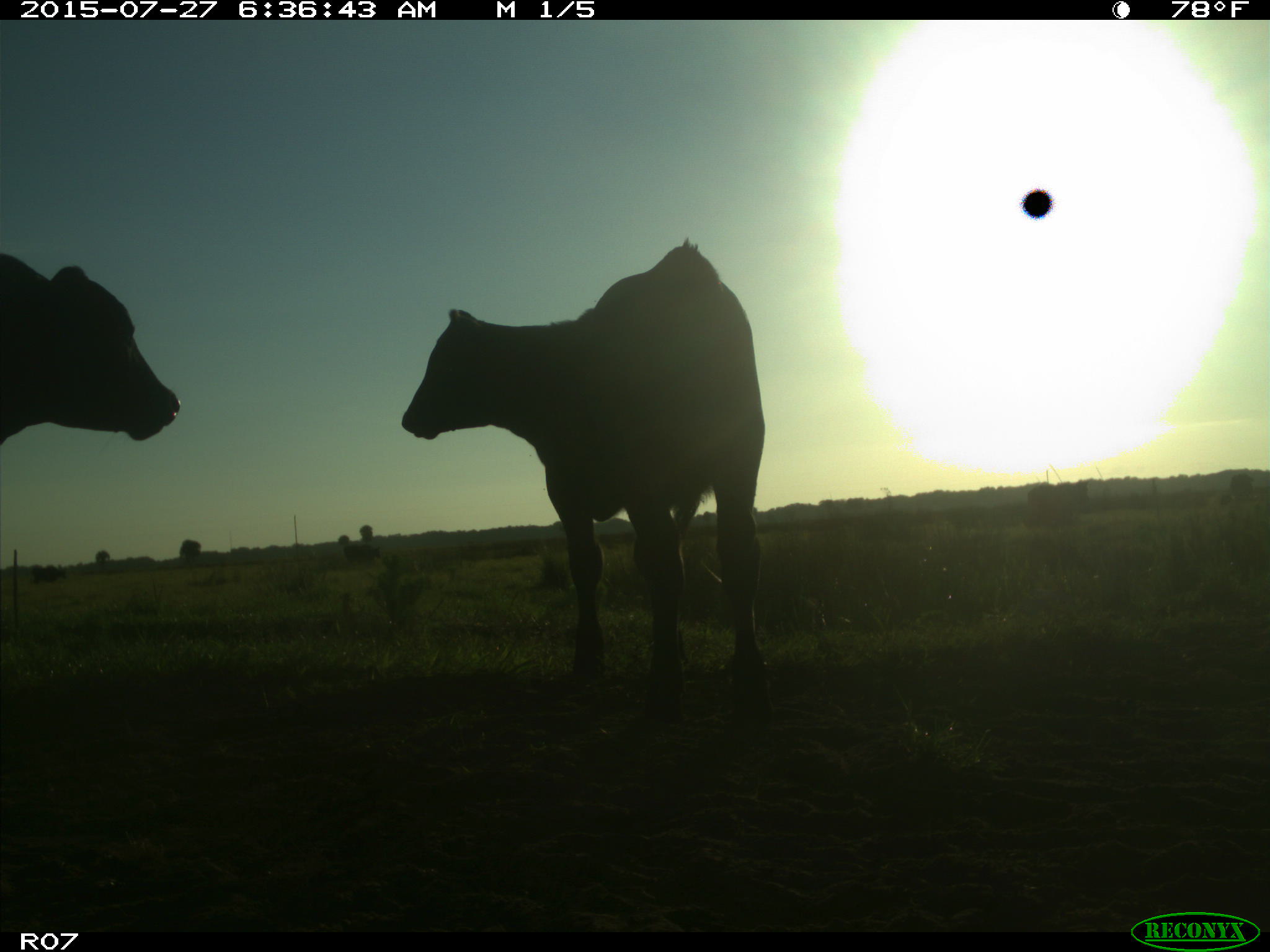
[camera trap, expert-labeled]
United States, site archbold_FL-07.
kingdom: Animalia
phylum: Chordata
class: Mammalia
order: Artiodactyla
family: Bovidae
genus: Bos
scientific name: Bos taurus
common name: domestic cow